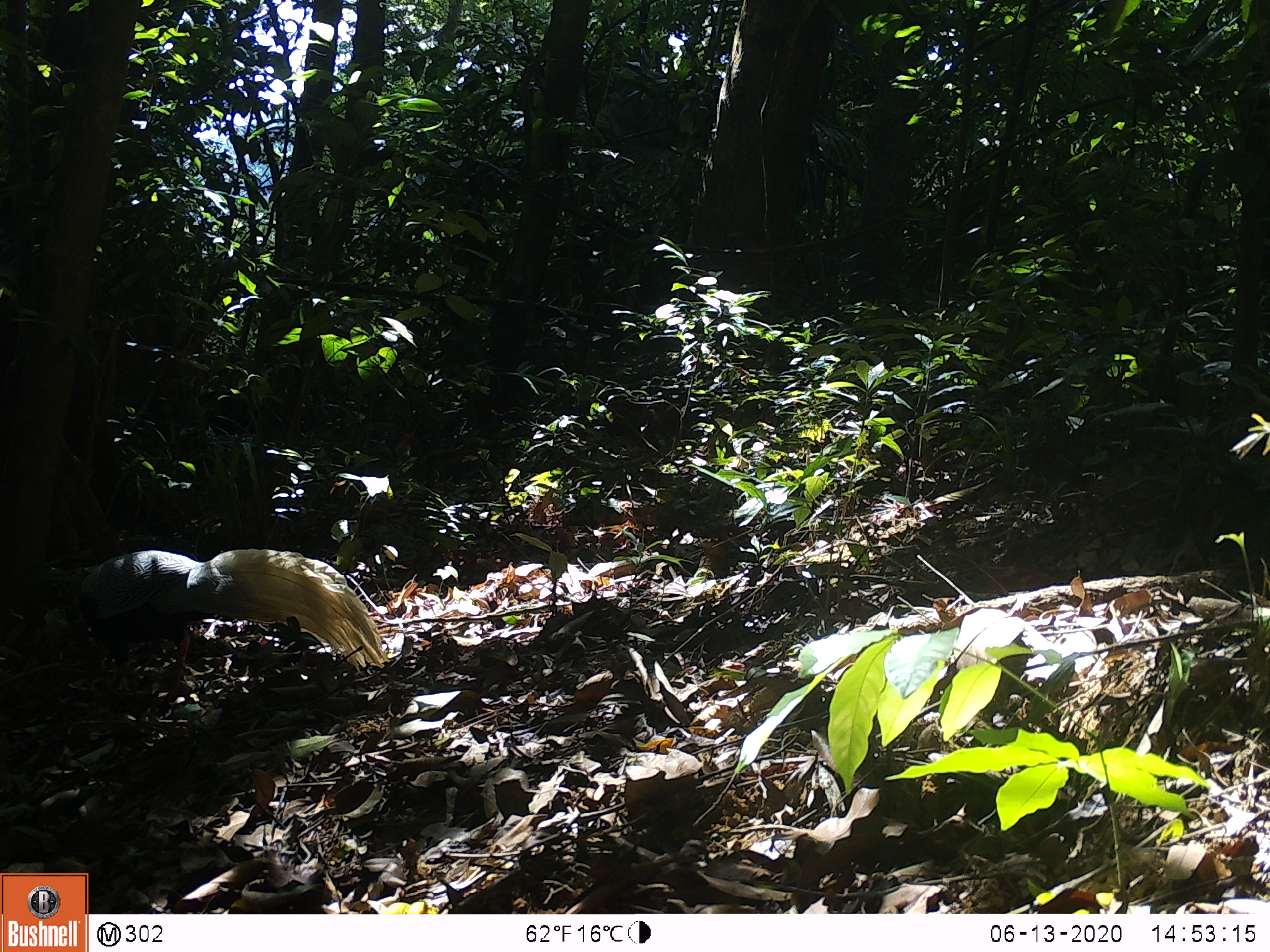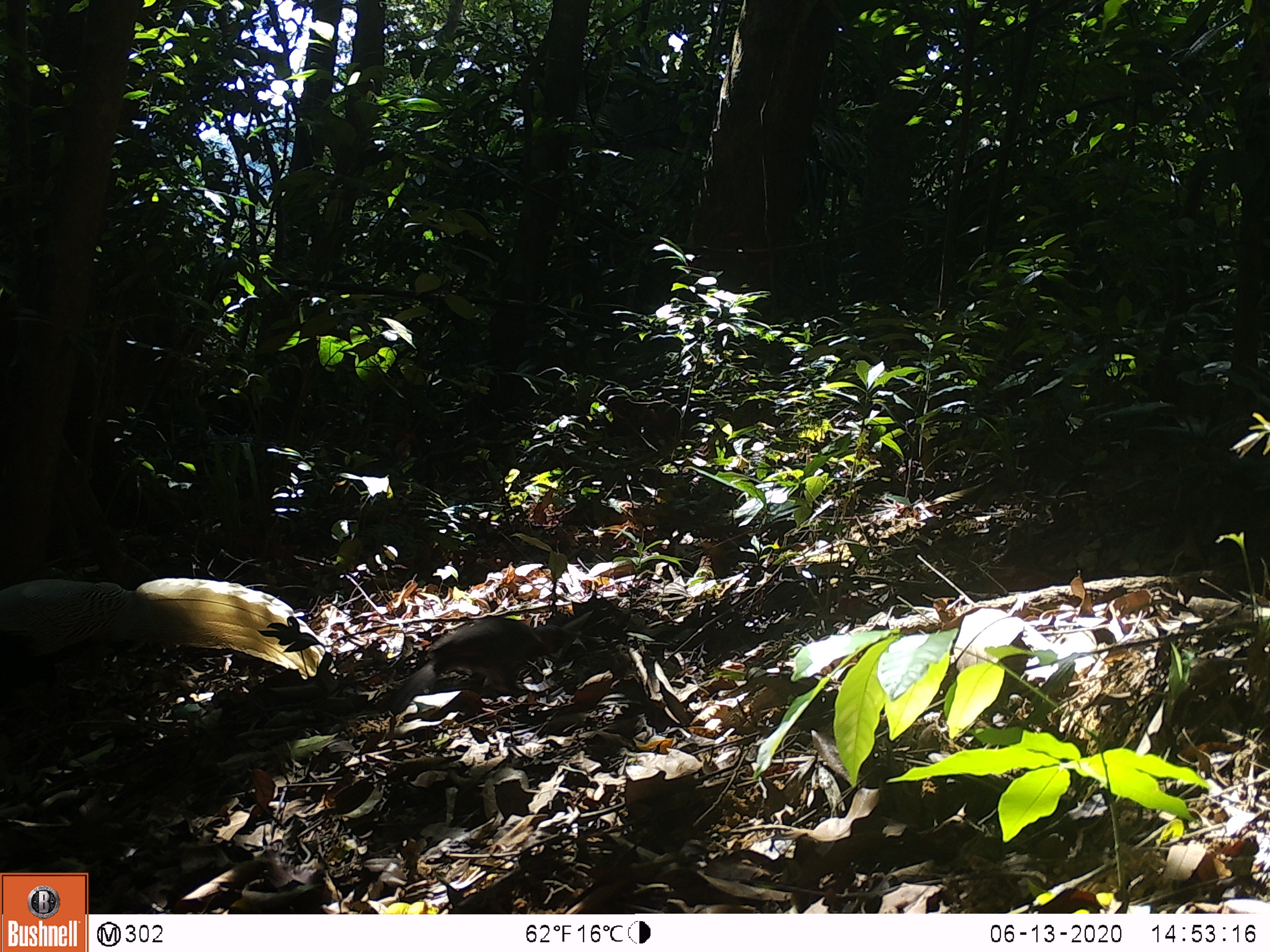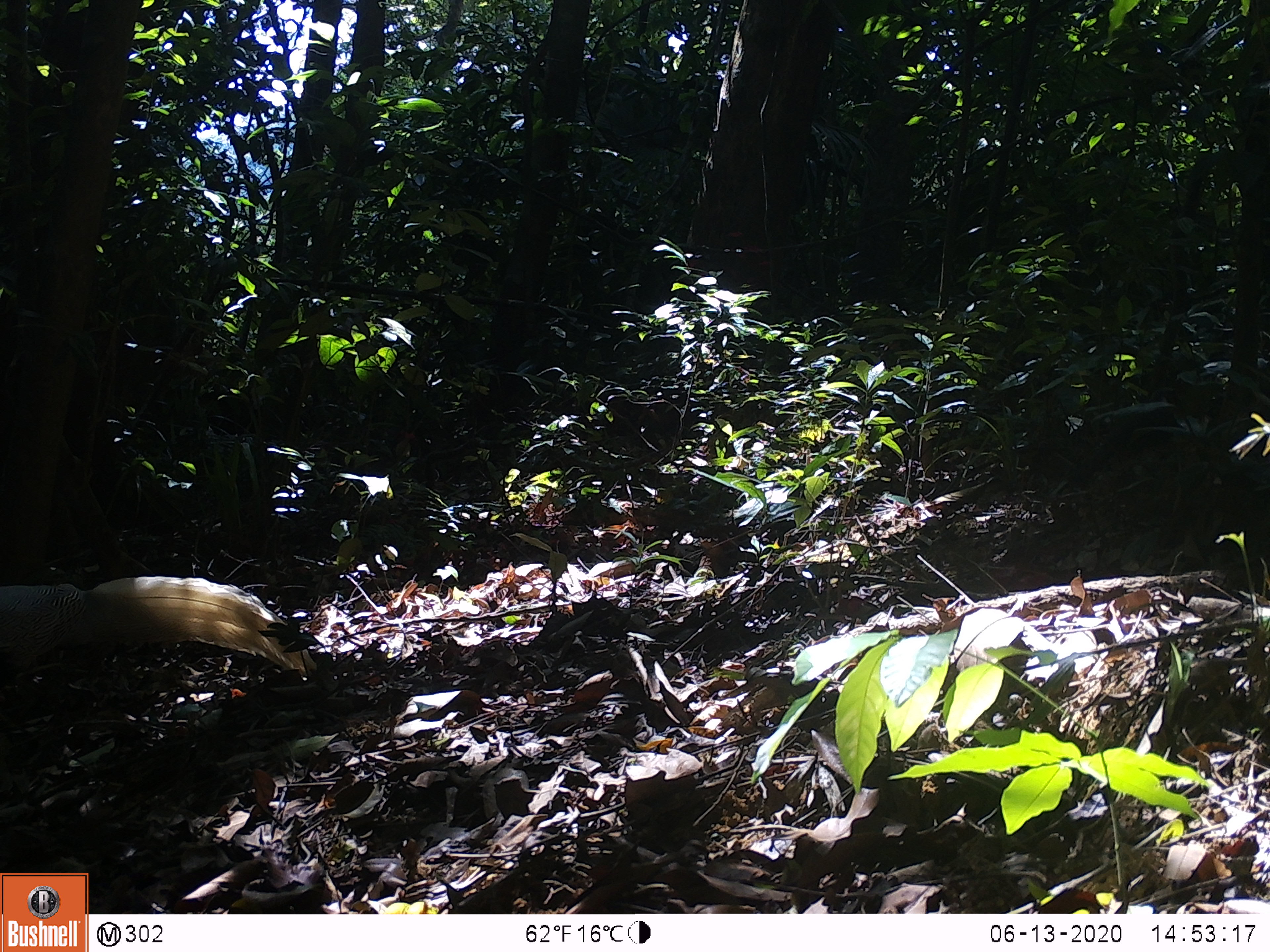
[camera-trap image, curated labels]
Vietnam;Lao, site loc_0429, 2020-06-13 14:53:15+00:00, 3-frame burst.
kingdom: Animalia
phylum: Chordata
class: Aves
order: Galliformes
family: Phasianidae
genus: Lophura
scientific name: Lophura nycthemera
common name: silver pheasant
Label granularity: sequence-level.